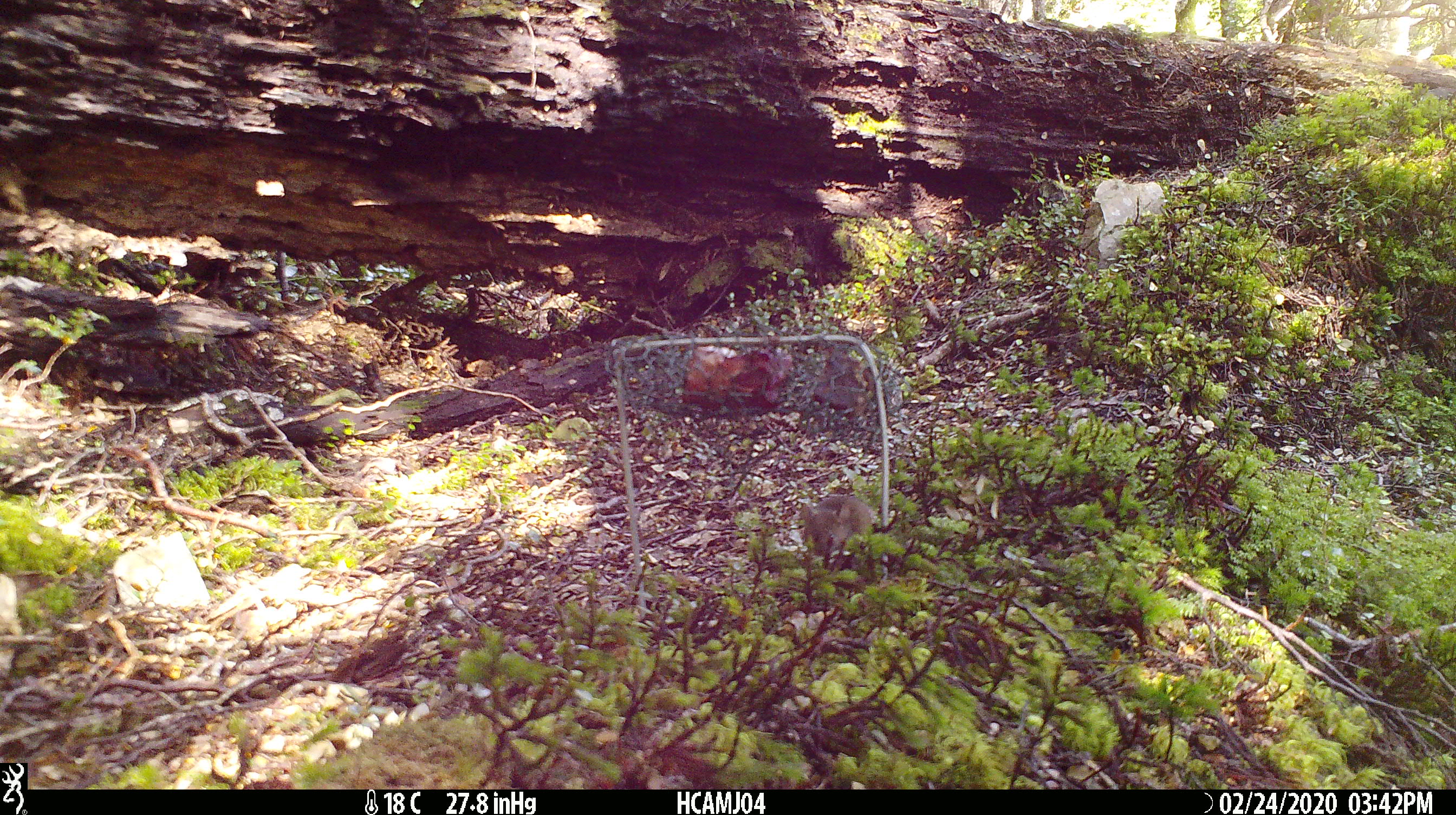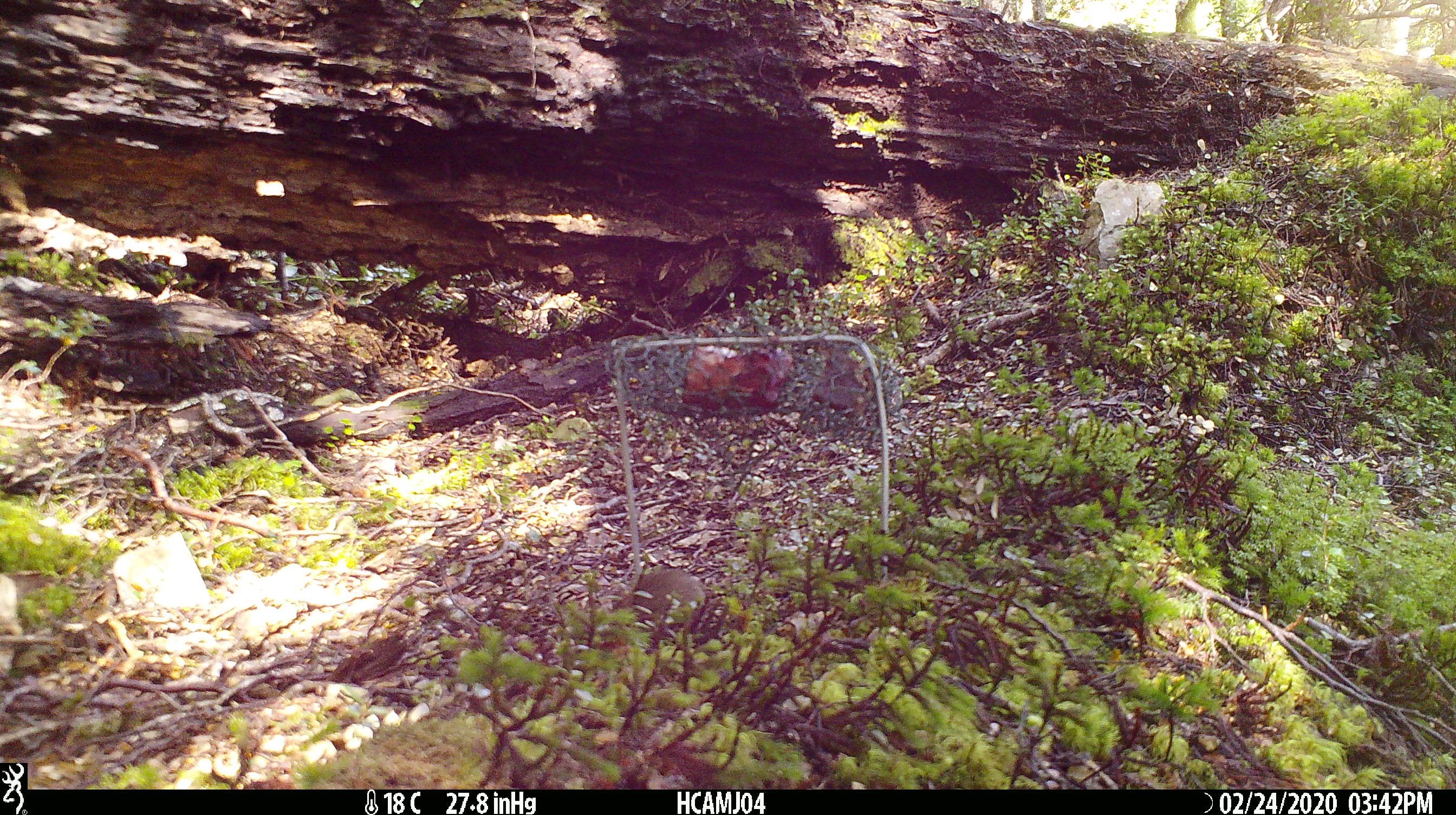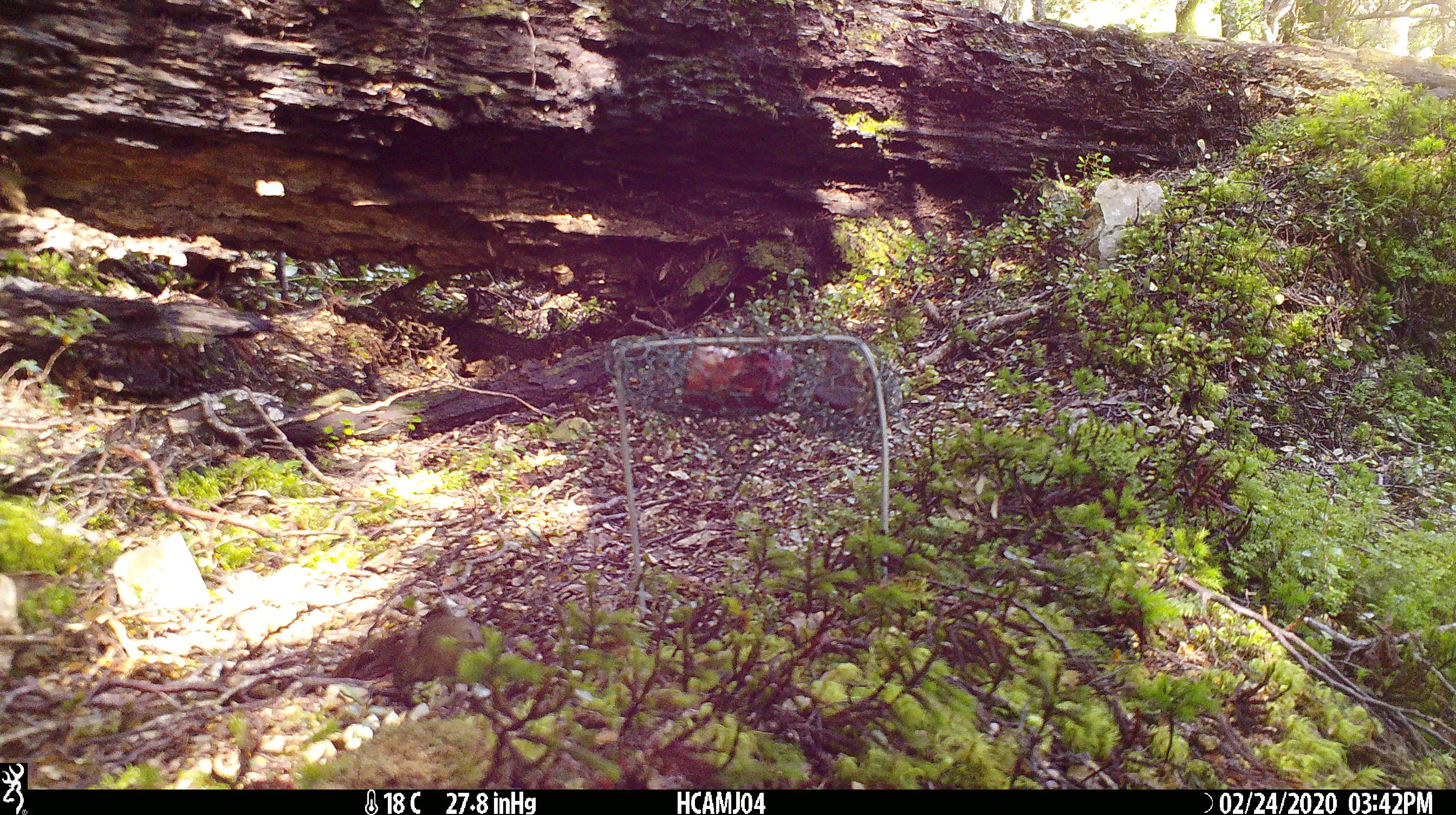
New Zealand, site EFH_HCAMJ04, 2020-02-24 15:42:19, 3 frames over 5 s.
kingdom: Animalia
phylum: Chordata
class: Mammalia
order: Rodentia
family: Muridae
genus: Mus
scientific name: Mus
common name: mouse